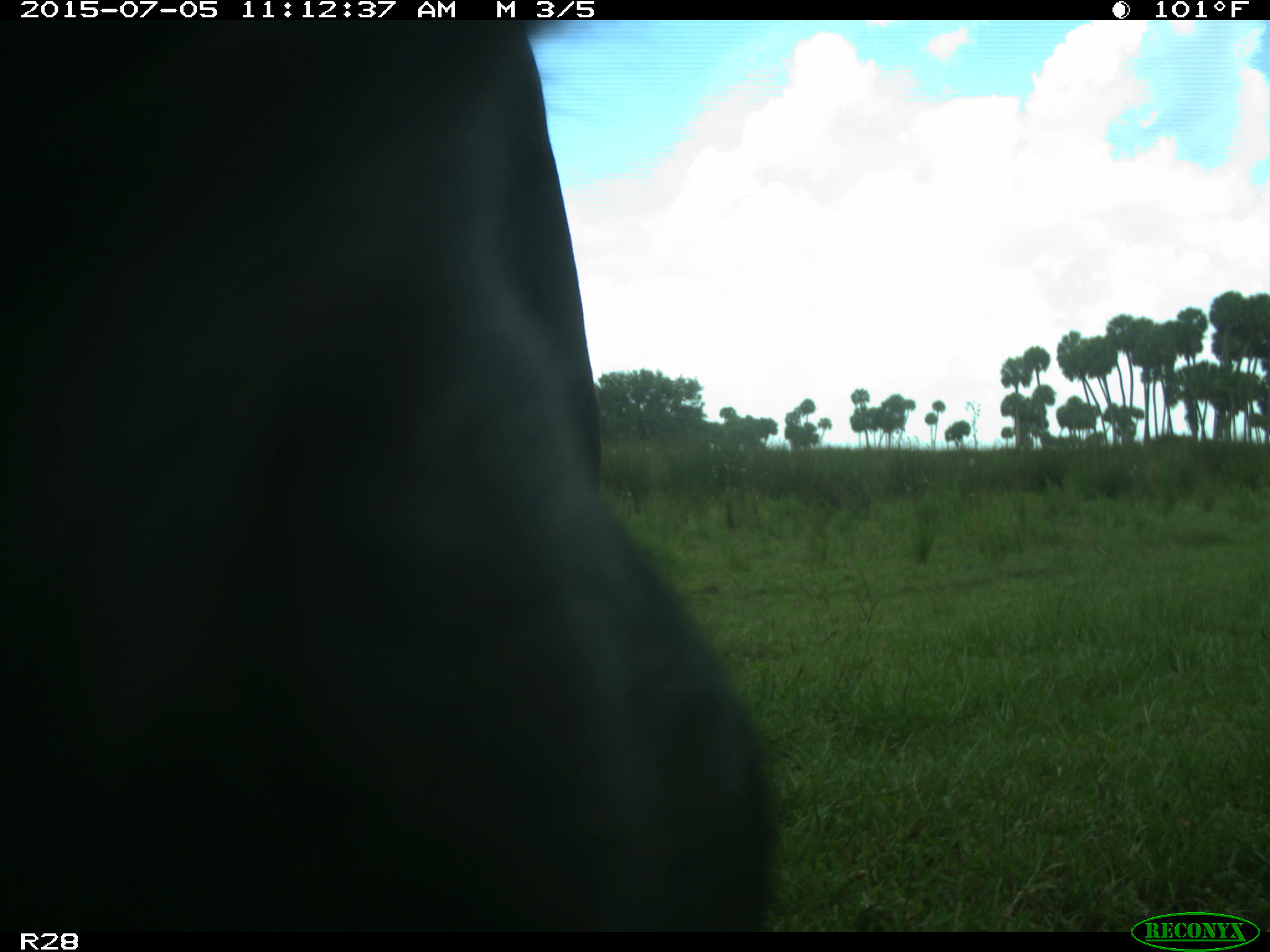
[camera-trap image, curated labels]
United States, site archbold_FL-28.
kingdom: Animalia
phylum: Chordata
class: Mammalia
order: Artiodactyla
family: Bovidae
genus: Bos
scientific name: Bos taurus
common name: domestic cow